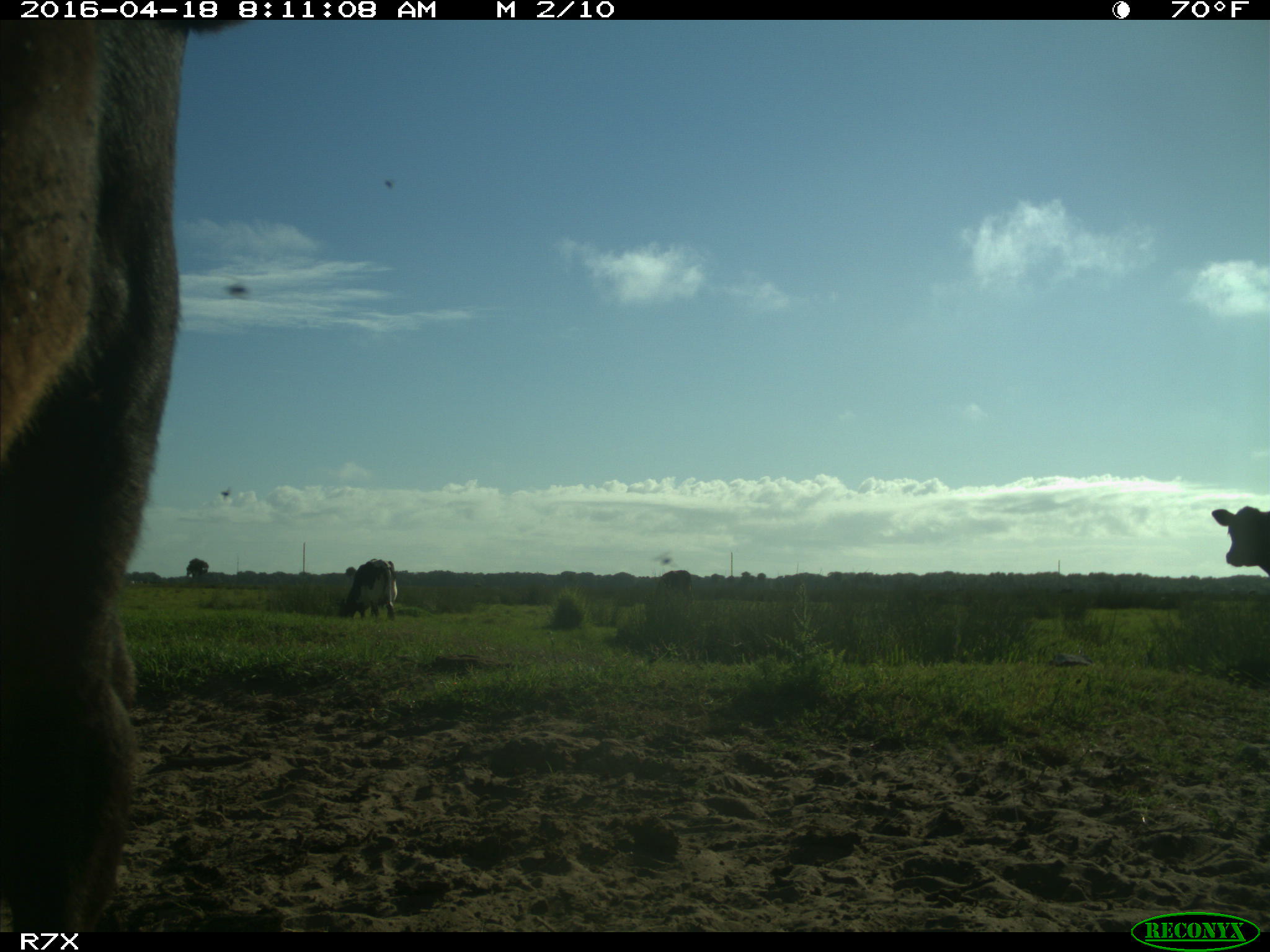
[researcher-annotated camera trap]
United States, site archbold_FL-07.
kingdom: Animalia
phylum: Chordata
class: Mammalia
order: Artiodactyla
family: Bovidae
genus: Bos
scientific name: Bos taurus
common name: domestic cow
Bos taurus (domestic cow).